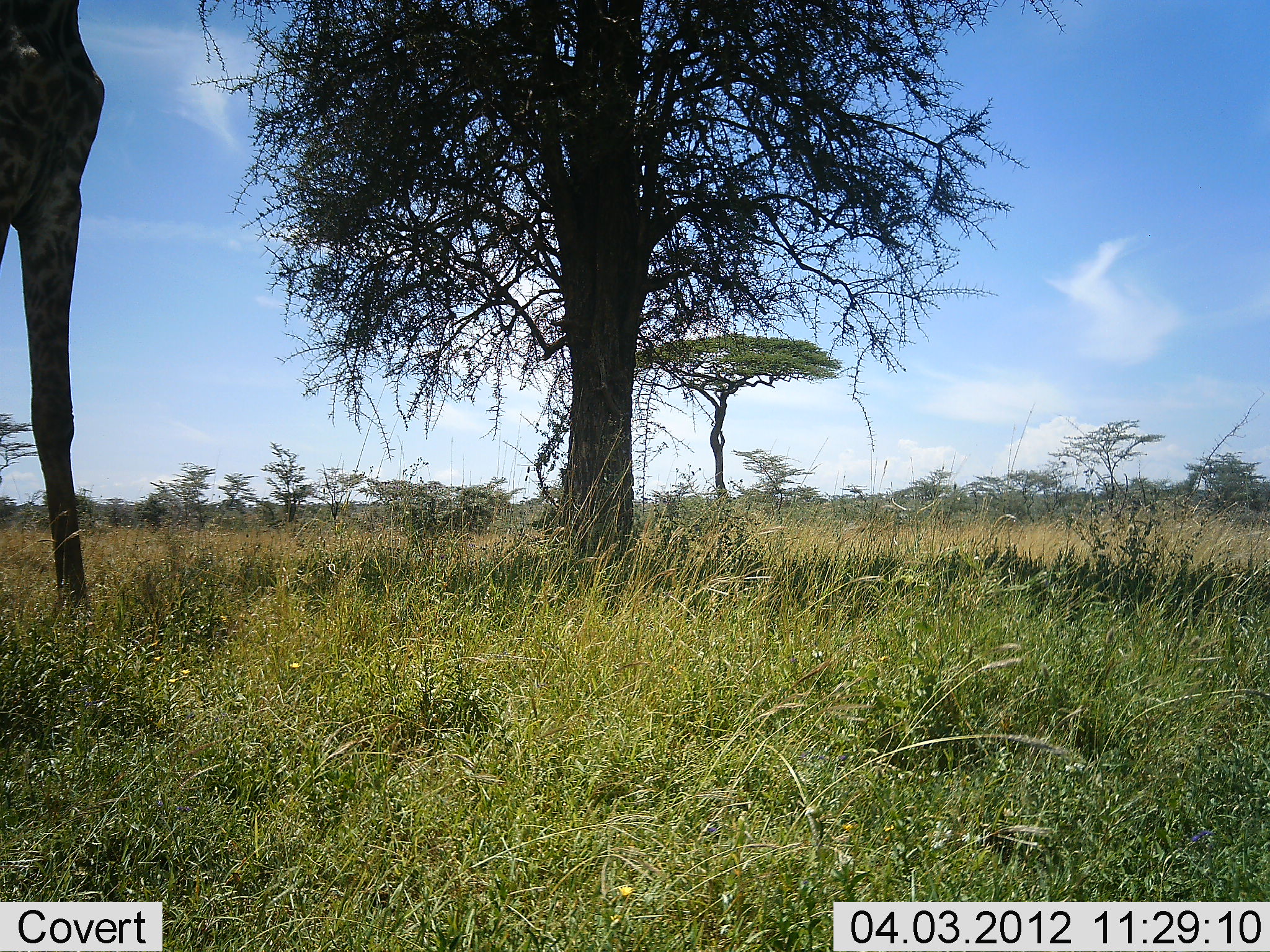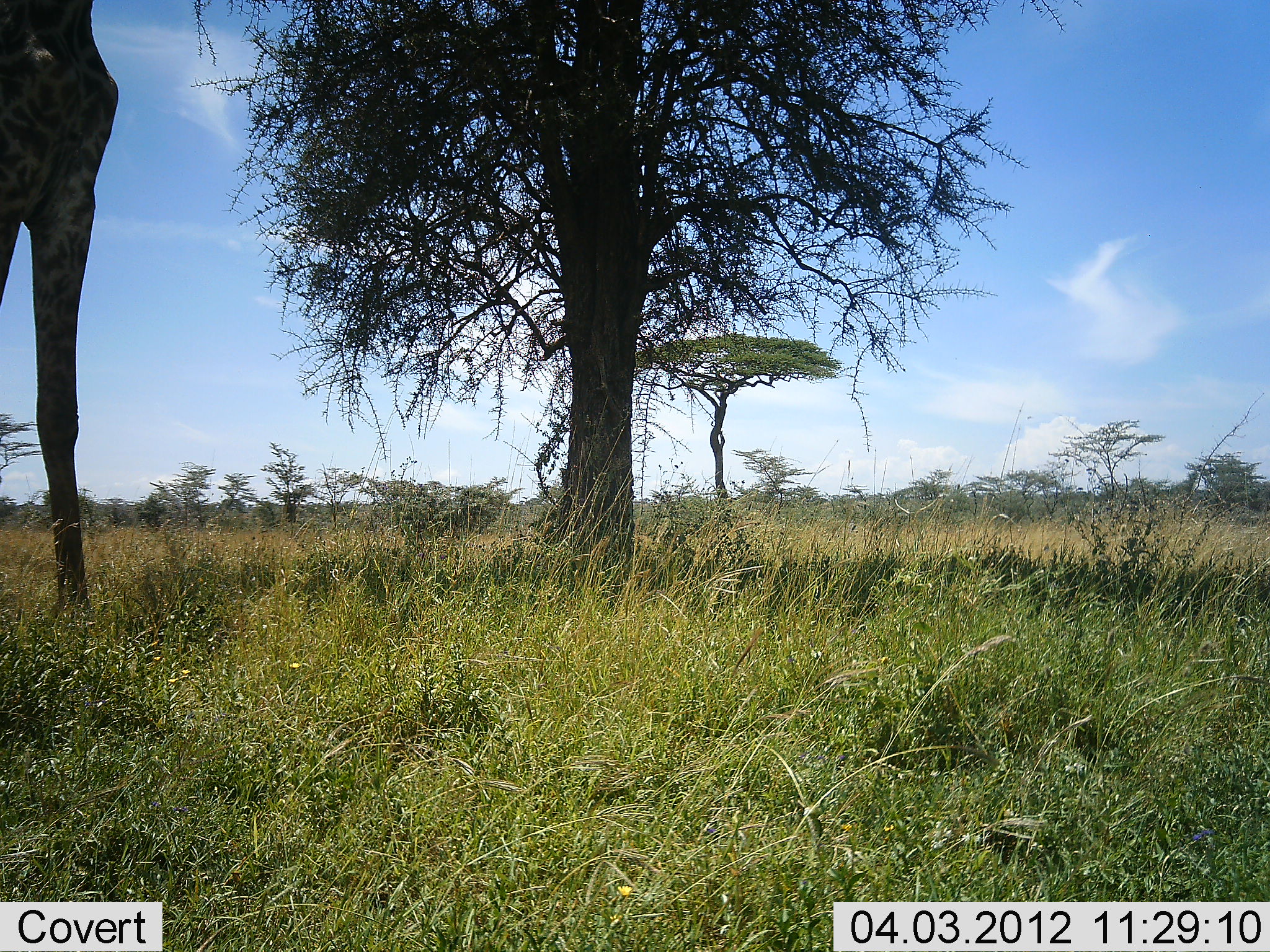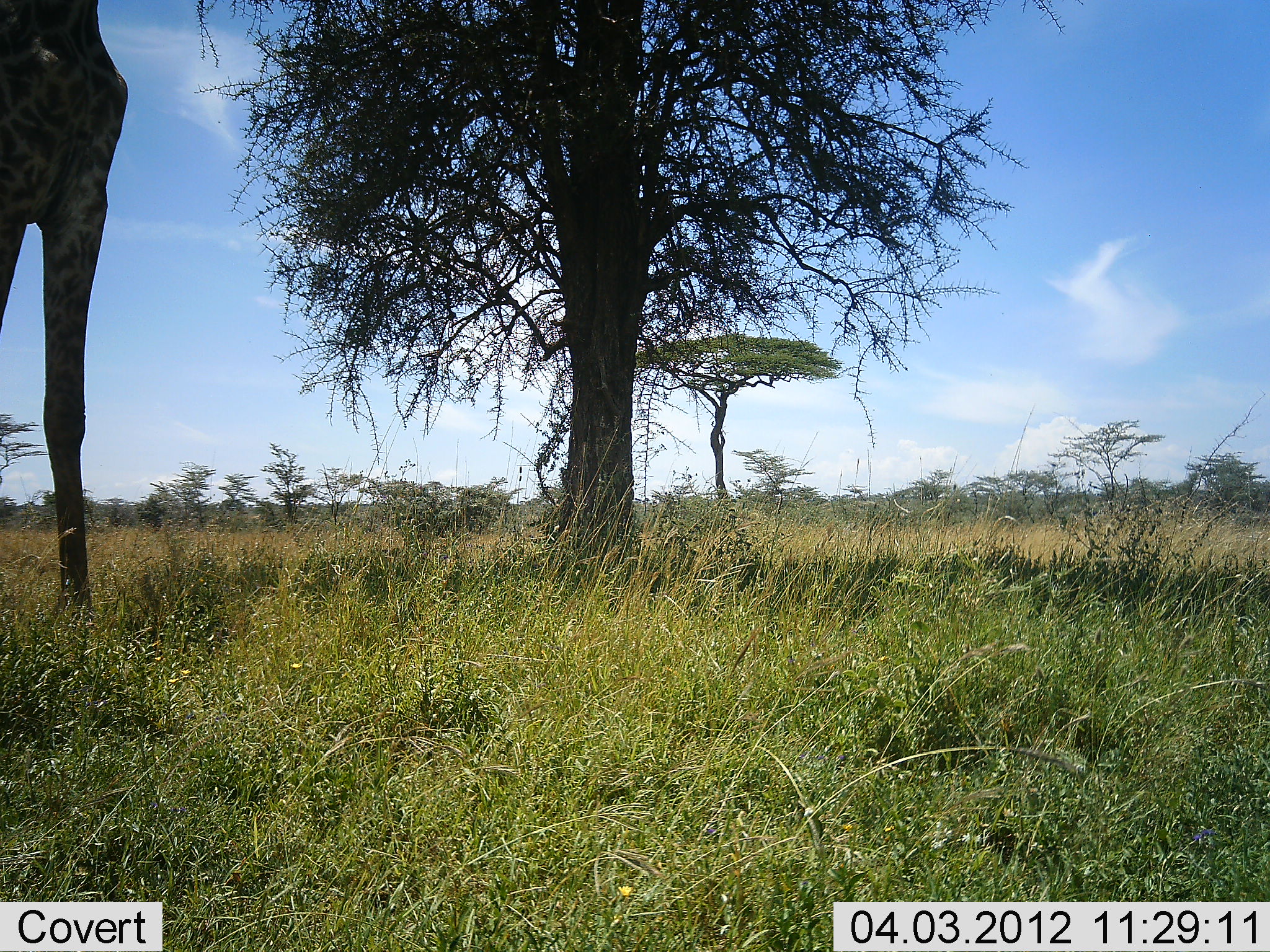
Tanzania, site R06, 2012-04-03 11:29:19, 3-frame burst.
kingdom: Animalia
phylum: Chordata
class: Mammalia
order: Artiodactyla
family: Giraffidae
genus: Giraffa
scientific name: Giraffa camelopardalis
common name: giraffe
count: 1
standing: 88%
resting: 0%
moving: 0%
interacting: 0%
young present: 0%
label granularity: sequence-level